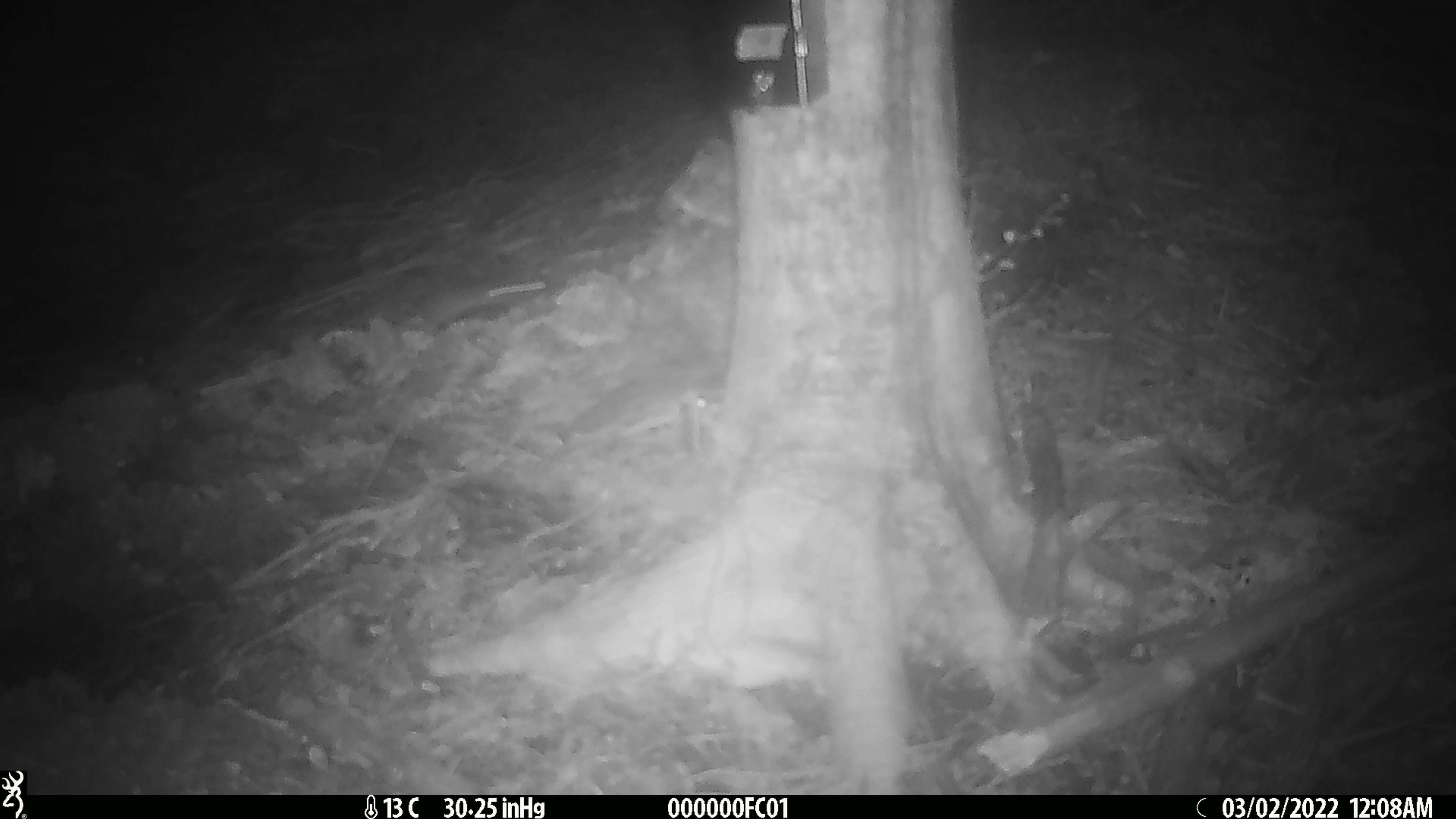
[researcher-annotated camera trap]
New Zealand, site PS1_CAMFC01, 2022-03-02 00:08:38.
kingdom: Animalia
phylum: Chordata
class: Mammalia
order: Rodentia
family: Muridae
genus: Mus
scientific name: Mus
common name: mouse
Mouse (Mus).